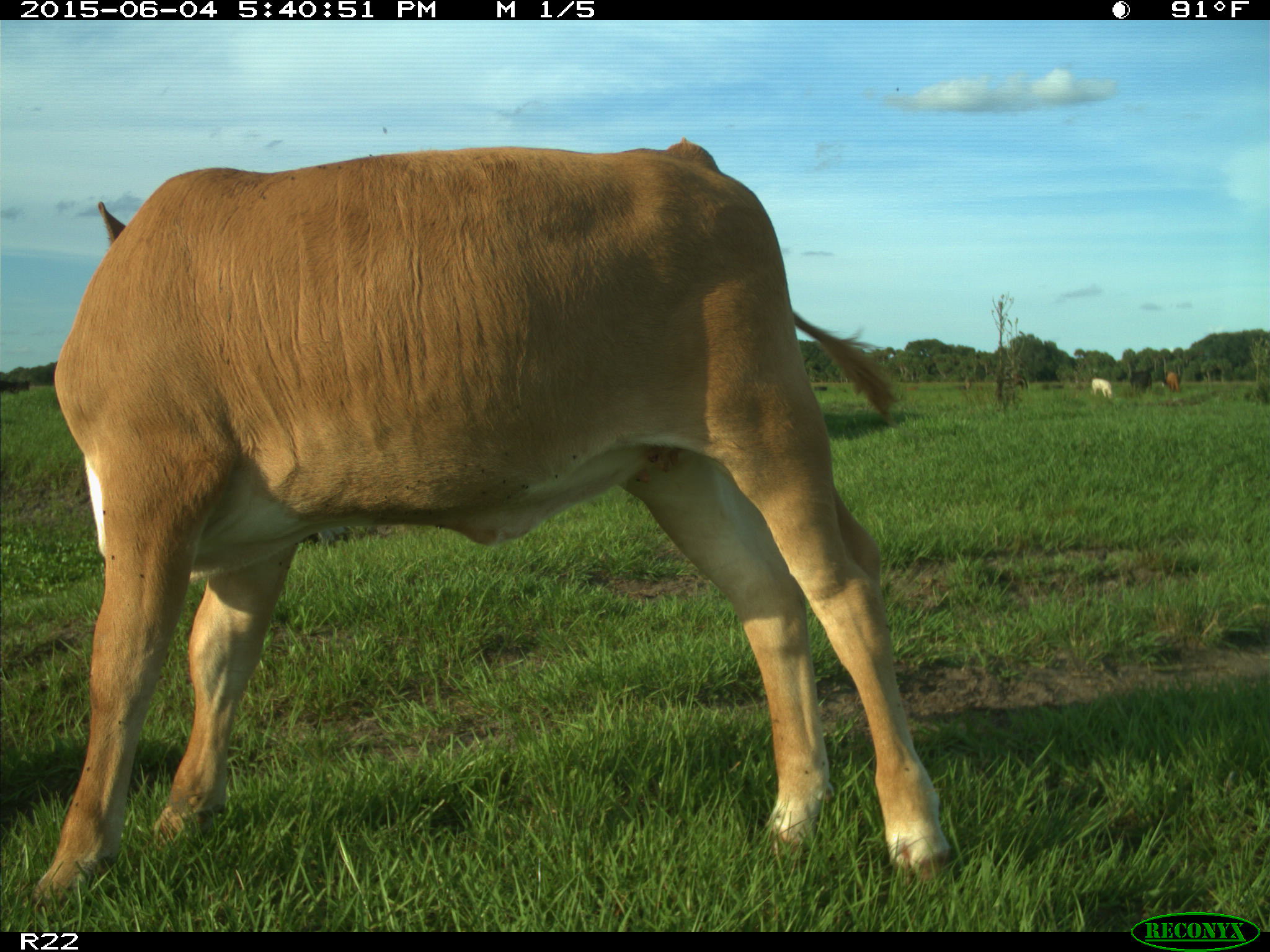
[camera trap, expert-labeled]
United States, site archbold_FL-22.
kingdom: Animalia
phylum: Chordata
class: Mammalia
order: Artiodactyla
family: Bovidae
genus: Bos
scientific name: Bos taurus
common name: domestic cow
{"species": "Bos taurus (domestic cow)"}